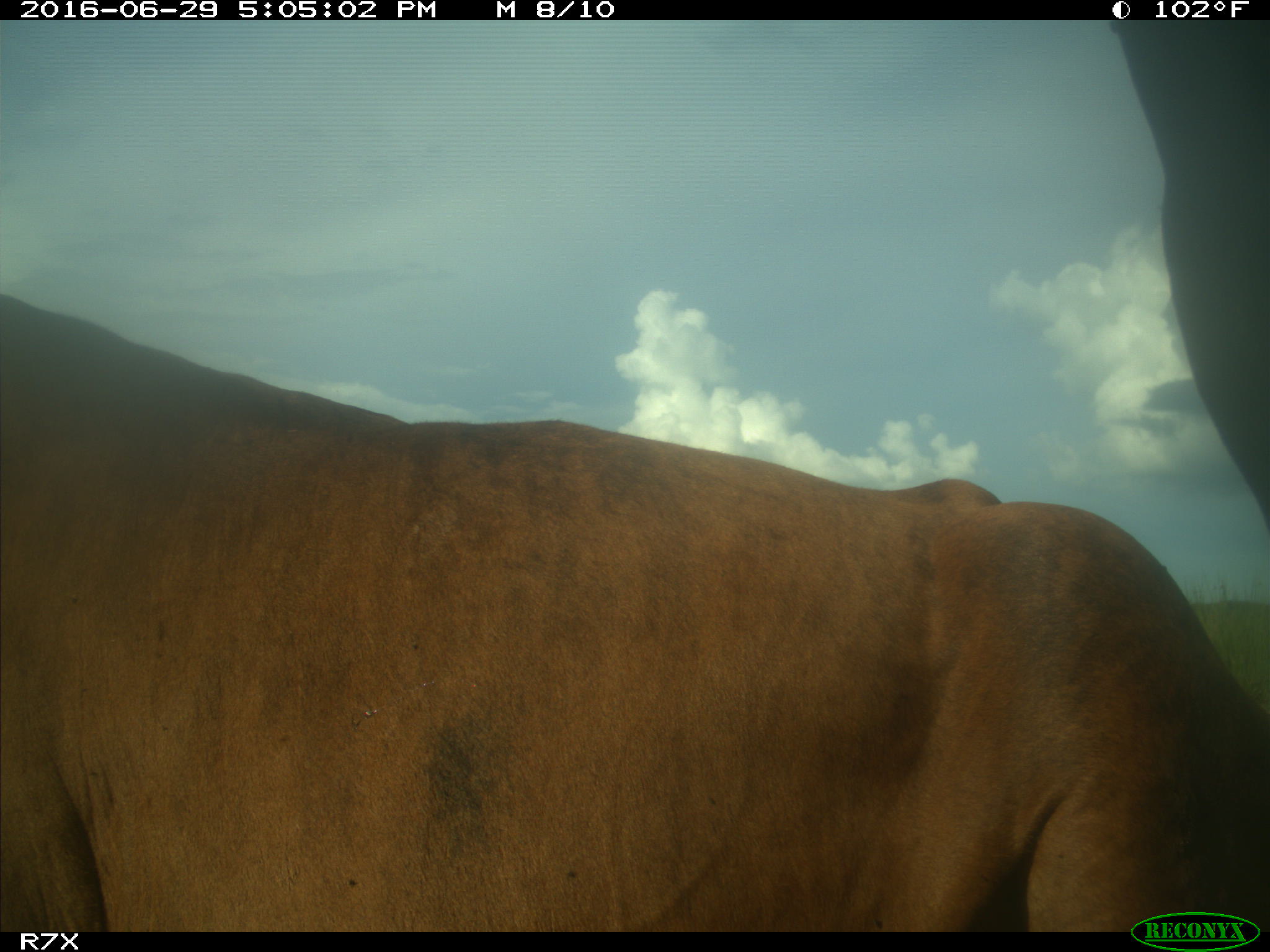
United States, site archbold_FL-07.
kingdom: Animalia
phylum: Chordata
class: Mammalia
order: Artiodactyla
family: Bovidae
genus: Bos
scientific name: Bos taurus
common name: domestic cow